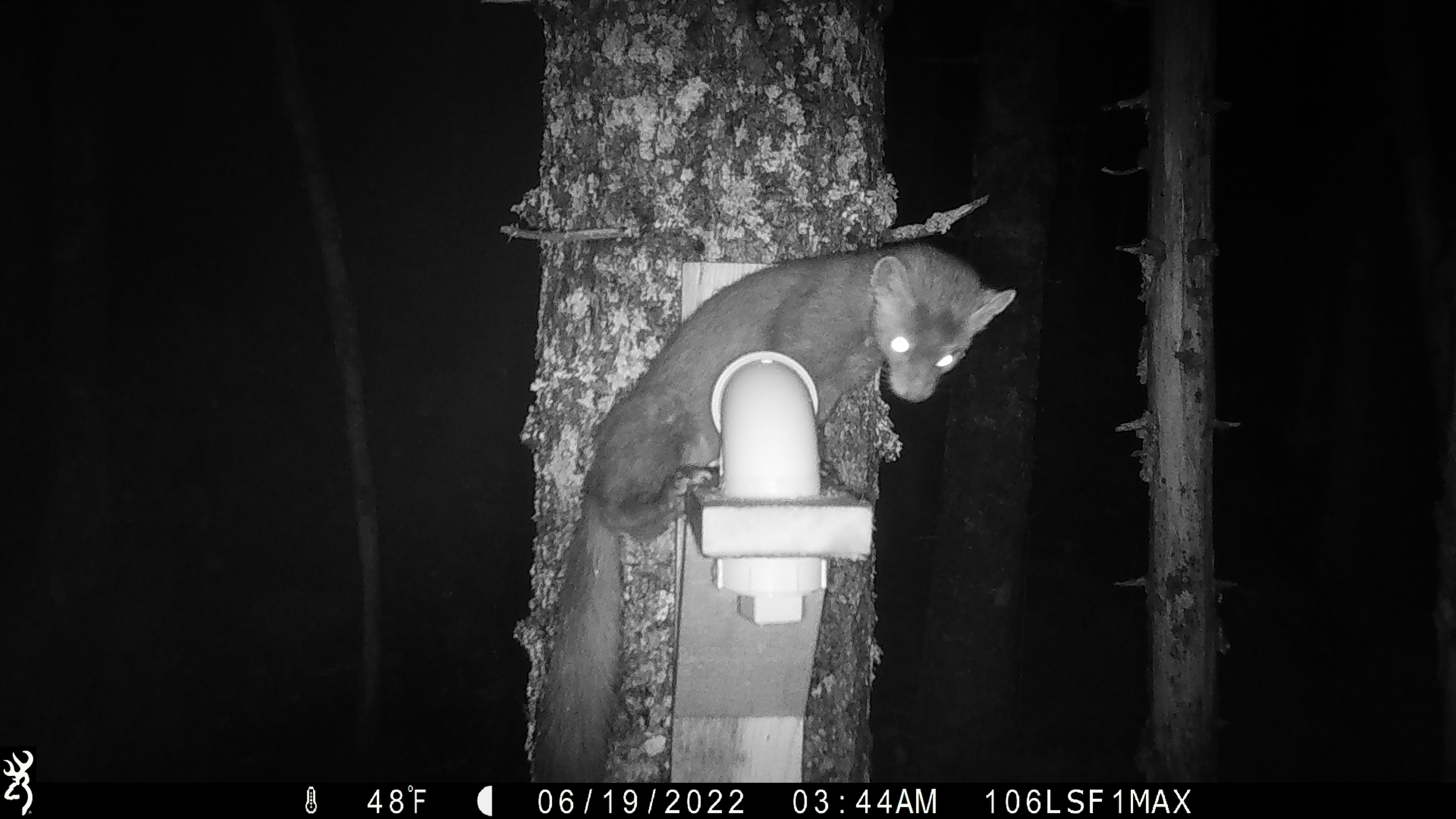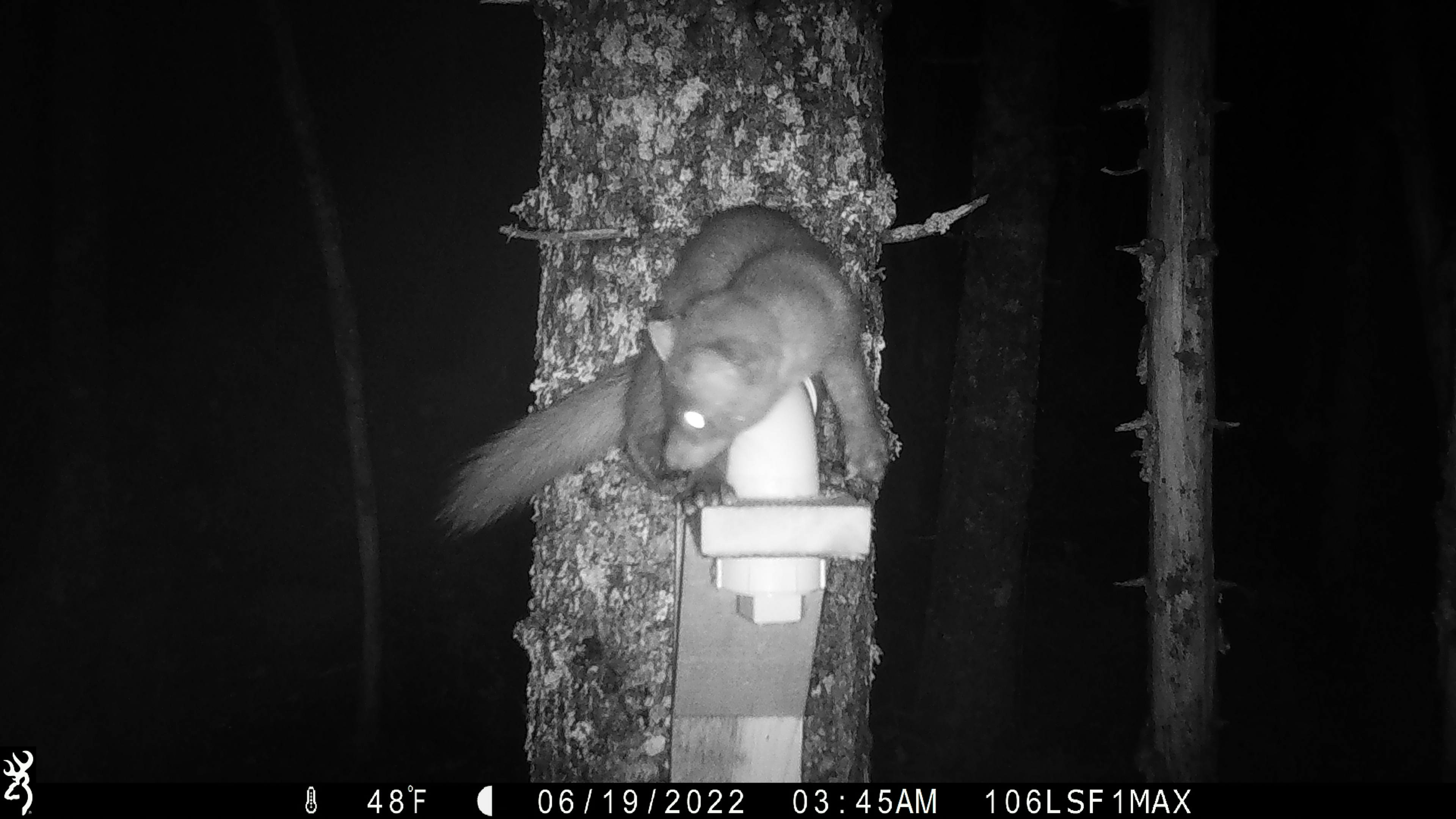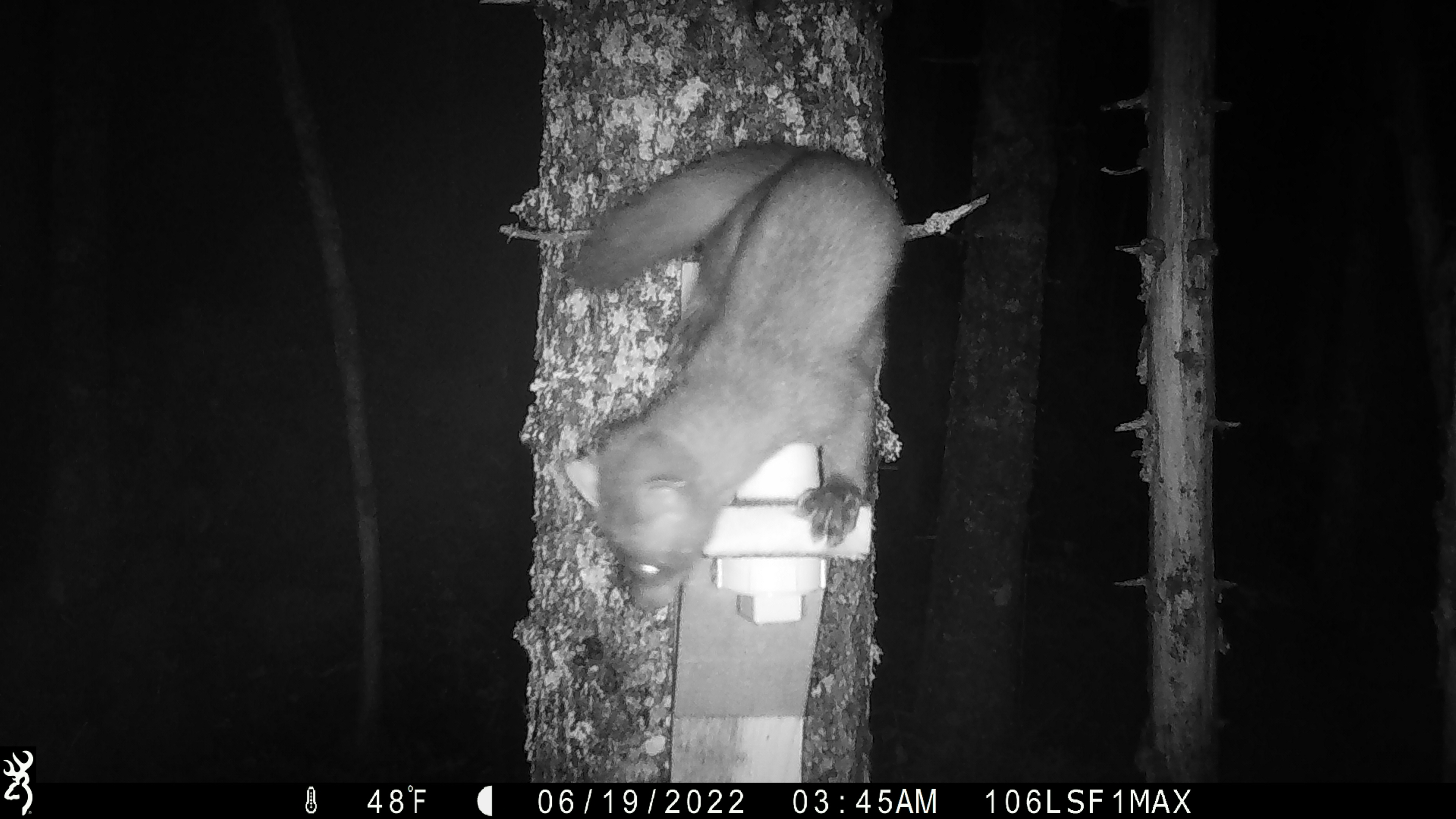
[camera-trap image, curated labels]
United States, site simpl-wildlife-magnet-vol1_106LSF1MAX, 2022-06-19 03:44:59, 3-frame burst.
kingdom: Animalia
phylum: Chordata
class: Mammalia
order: Carnivora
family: Mustelidae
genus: Martes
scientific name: Martes americana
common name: american marten